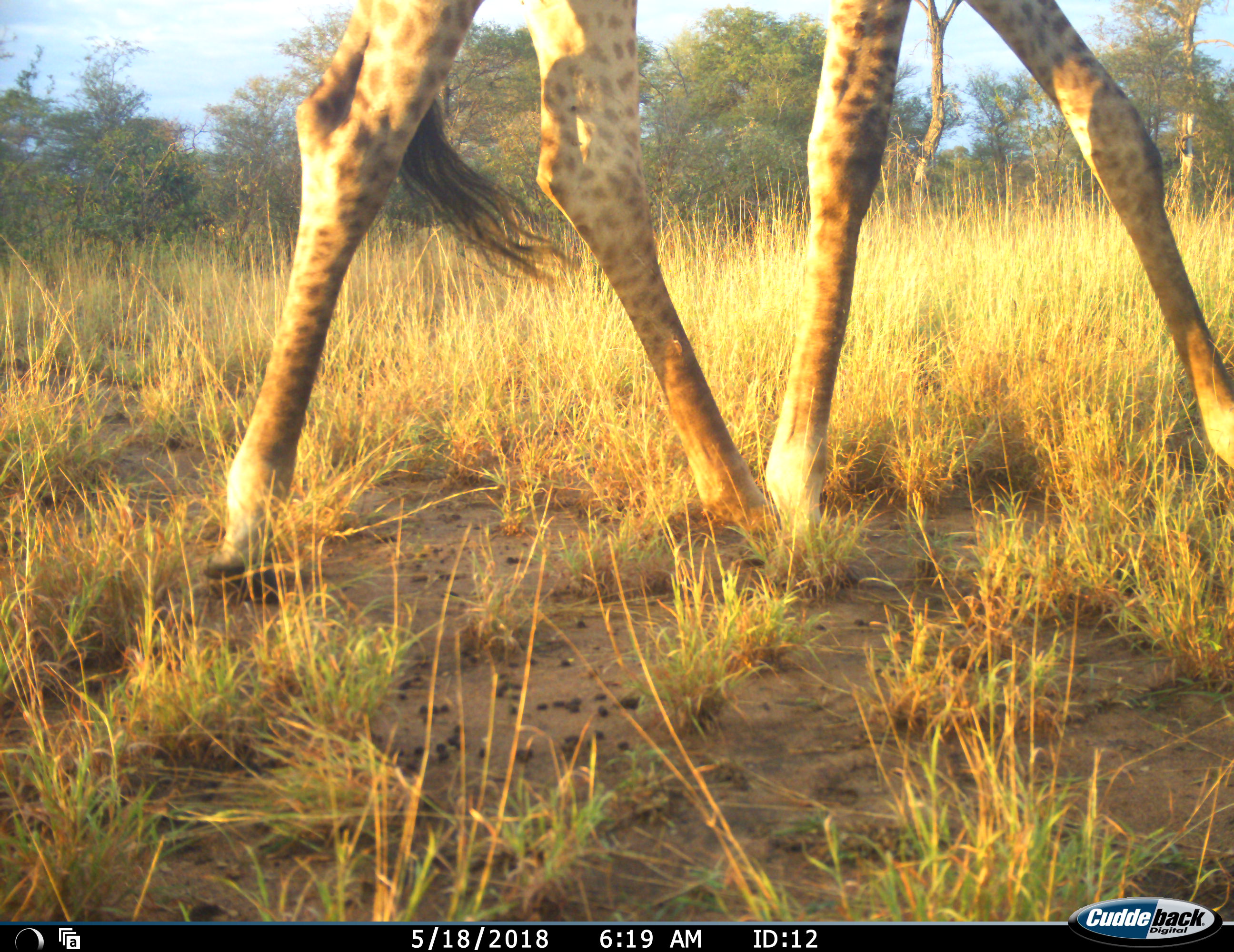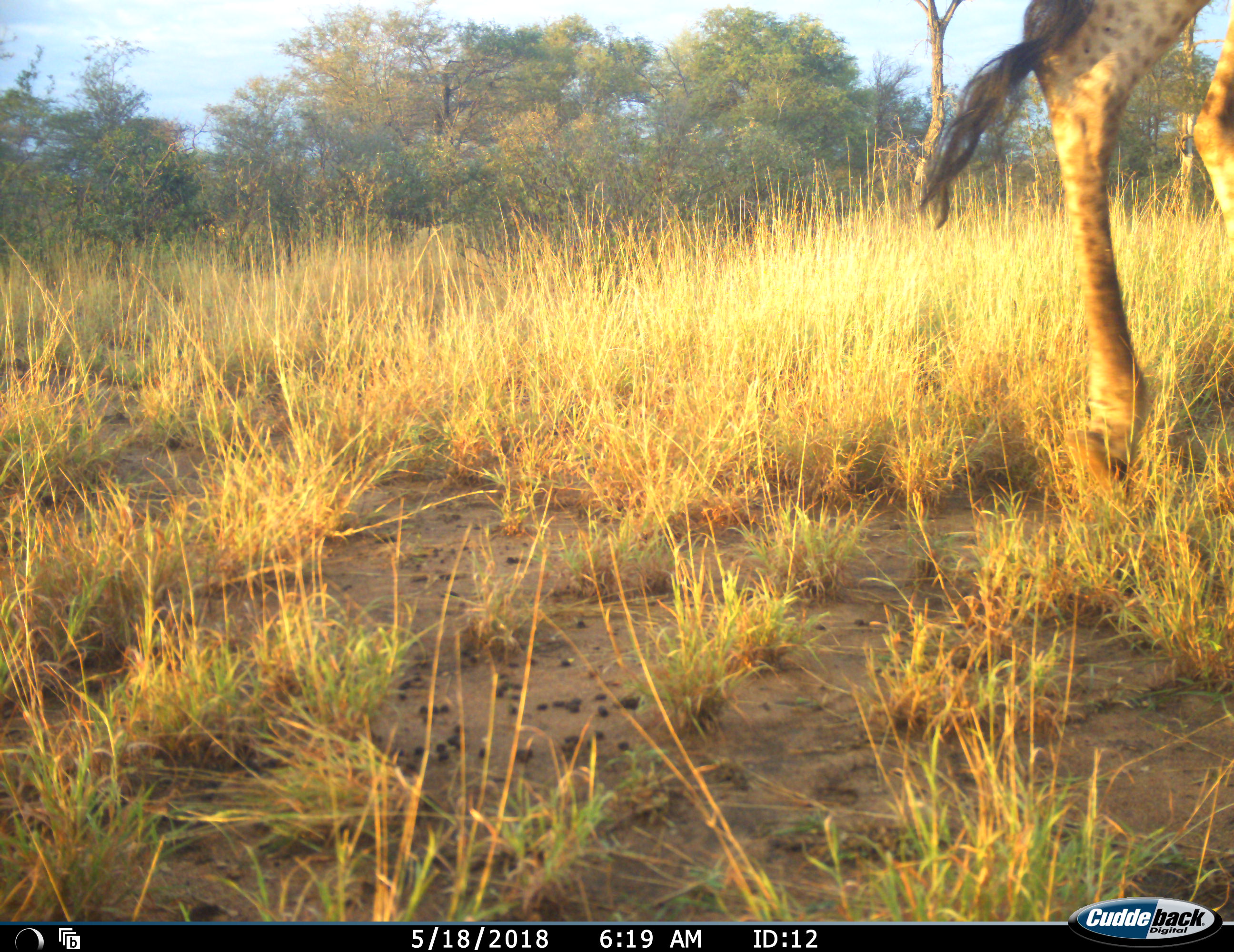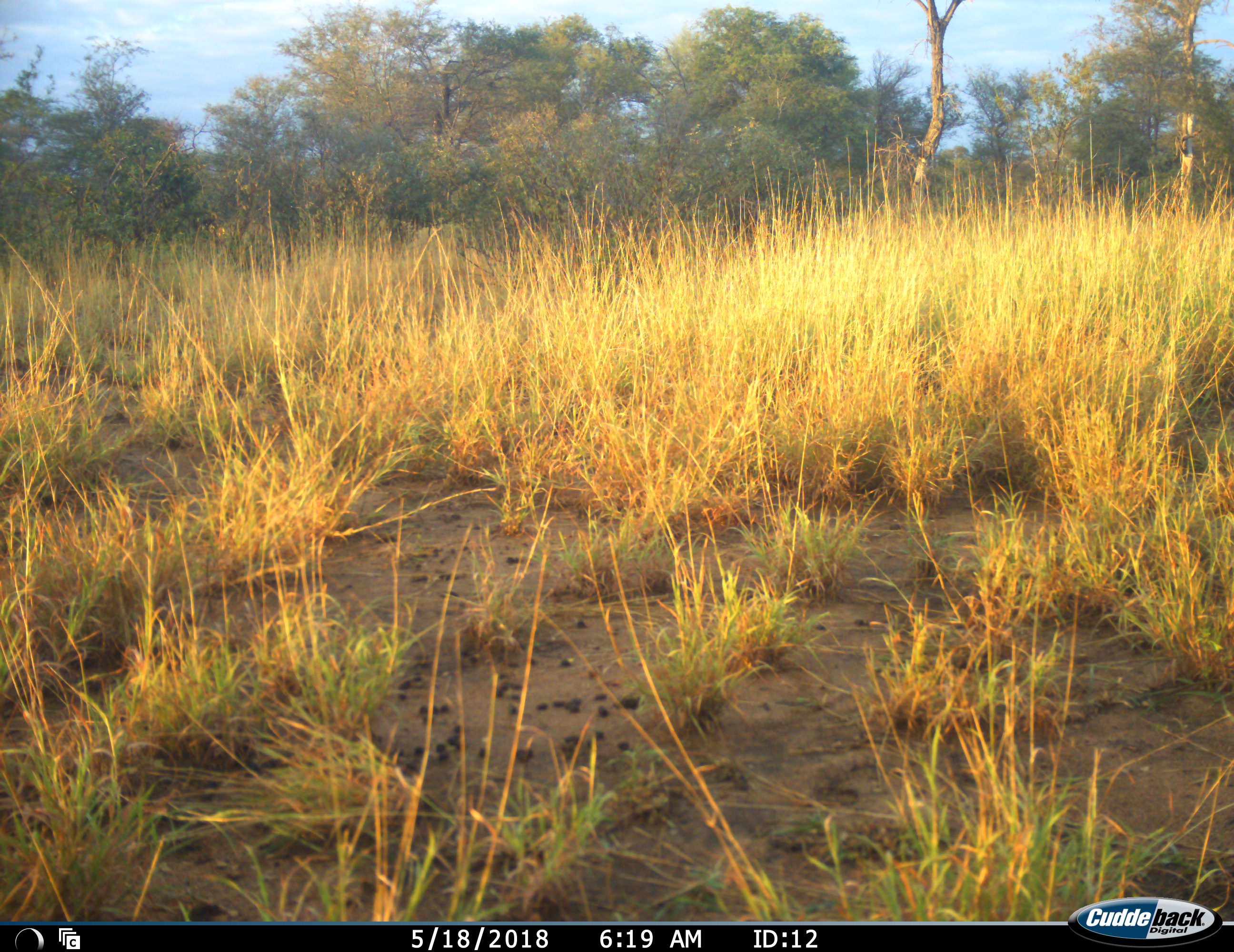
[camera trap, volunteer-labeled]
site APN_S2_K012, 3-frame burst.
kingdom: Animalia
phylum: Chordata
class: Mammalia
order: Artiodactyla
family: Giraffidae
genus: Giraffa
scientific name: Giraffa camelopardalis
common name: giraffe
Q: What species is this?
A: Giraffe (Giraffa camelopardalis).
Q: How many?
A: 1.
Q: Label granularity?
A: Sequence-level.